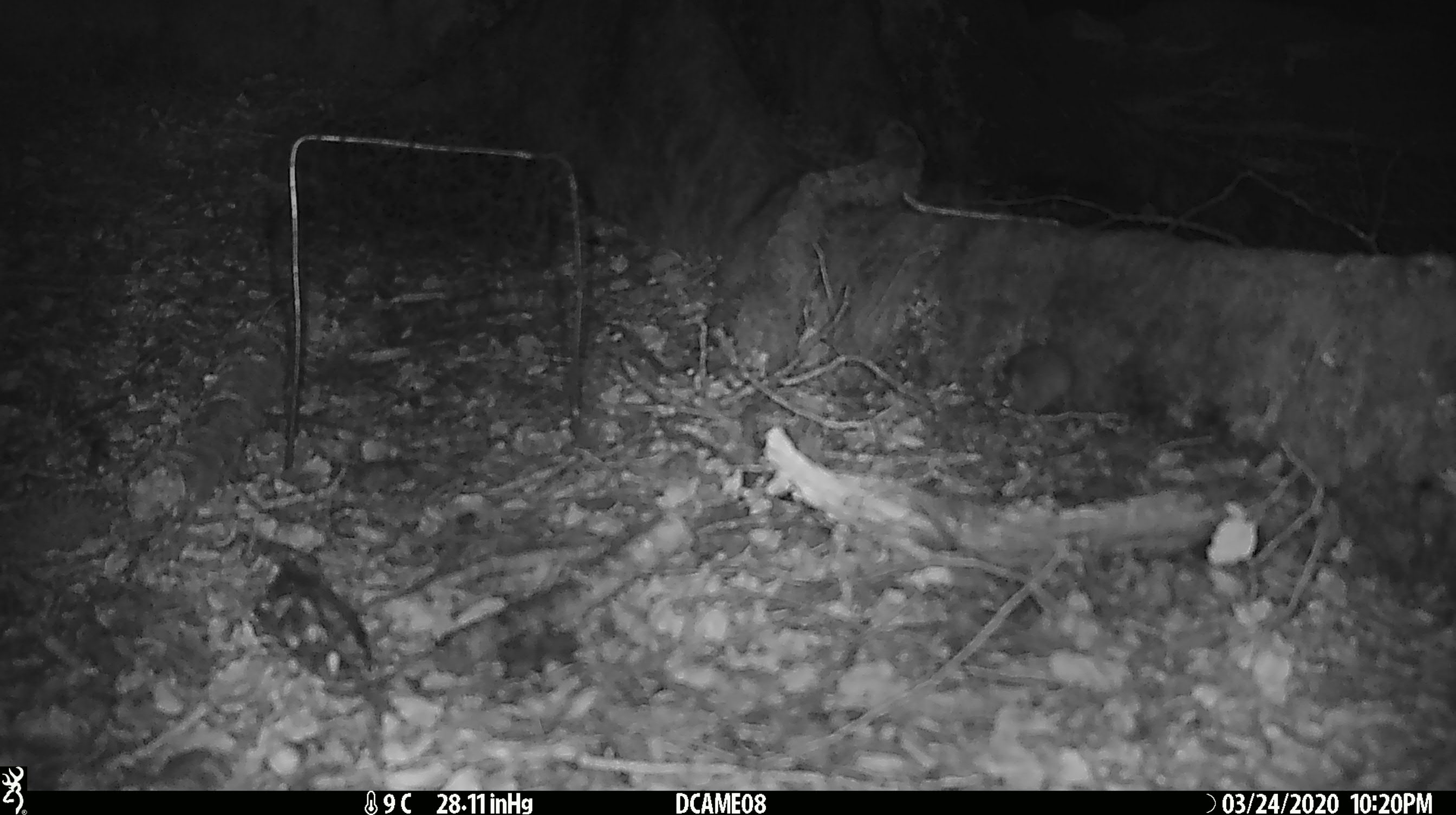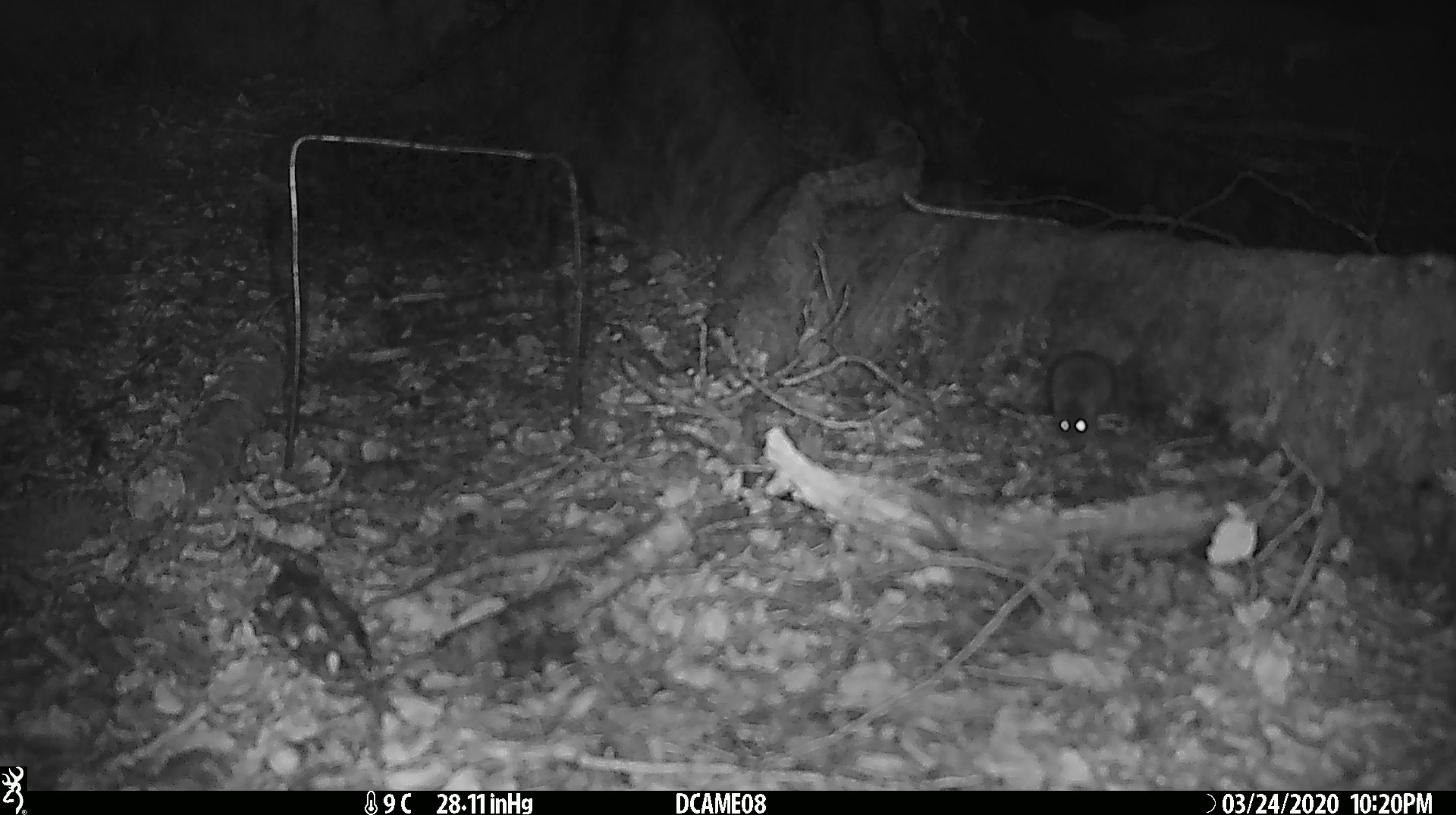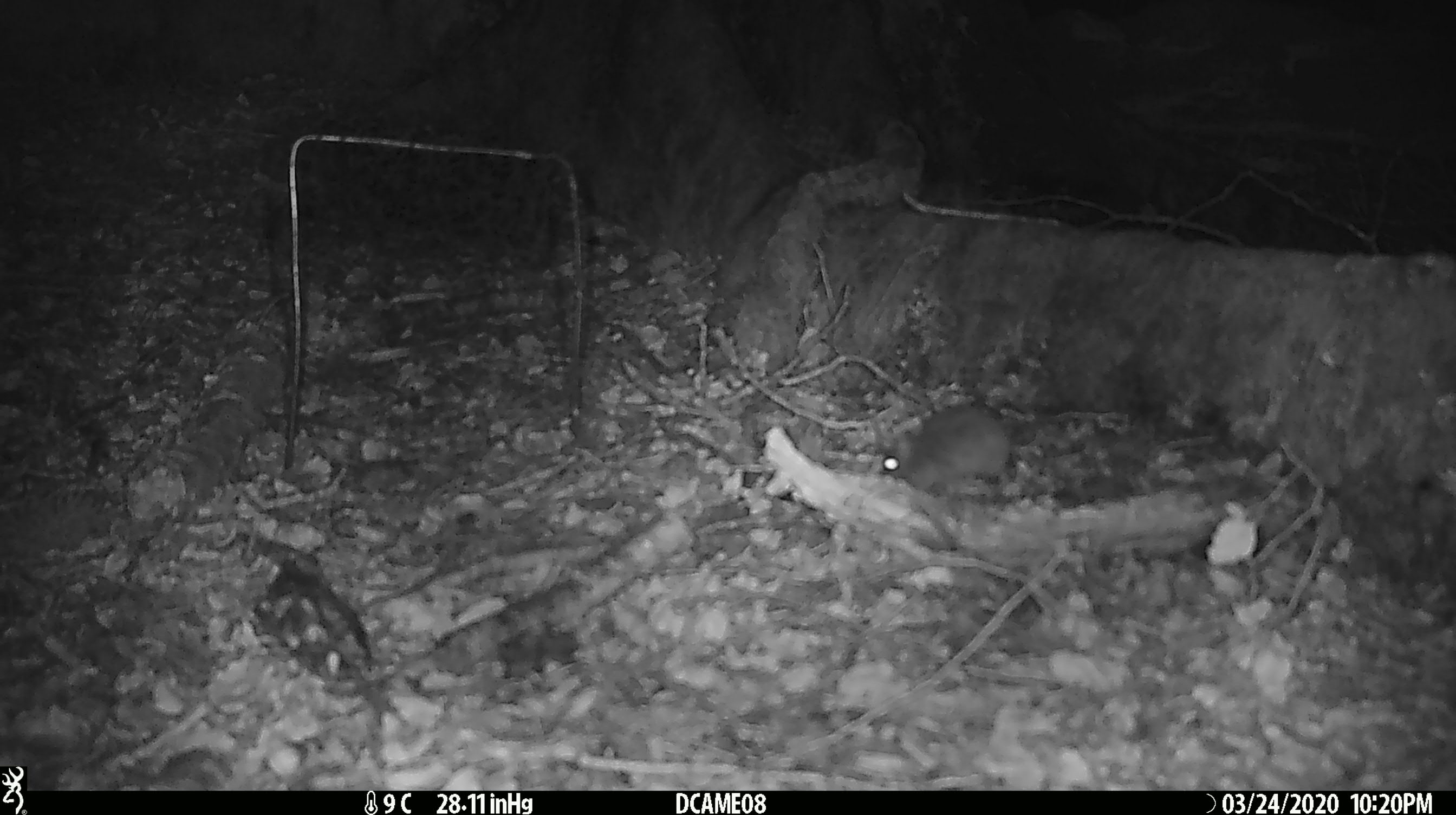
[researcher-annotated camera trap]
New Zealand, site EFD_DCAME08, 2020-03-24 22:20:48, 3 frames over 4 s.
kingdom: Animalia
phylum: Chordata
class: Mammalia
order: Rodentia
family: Muridae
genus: Mus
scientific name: Mus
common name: mouse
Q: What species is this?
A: Mouse (Mus).